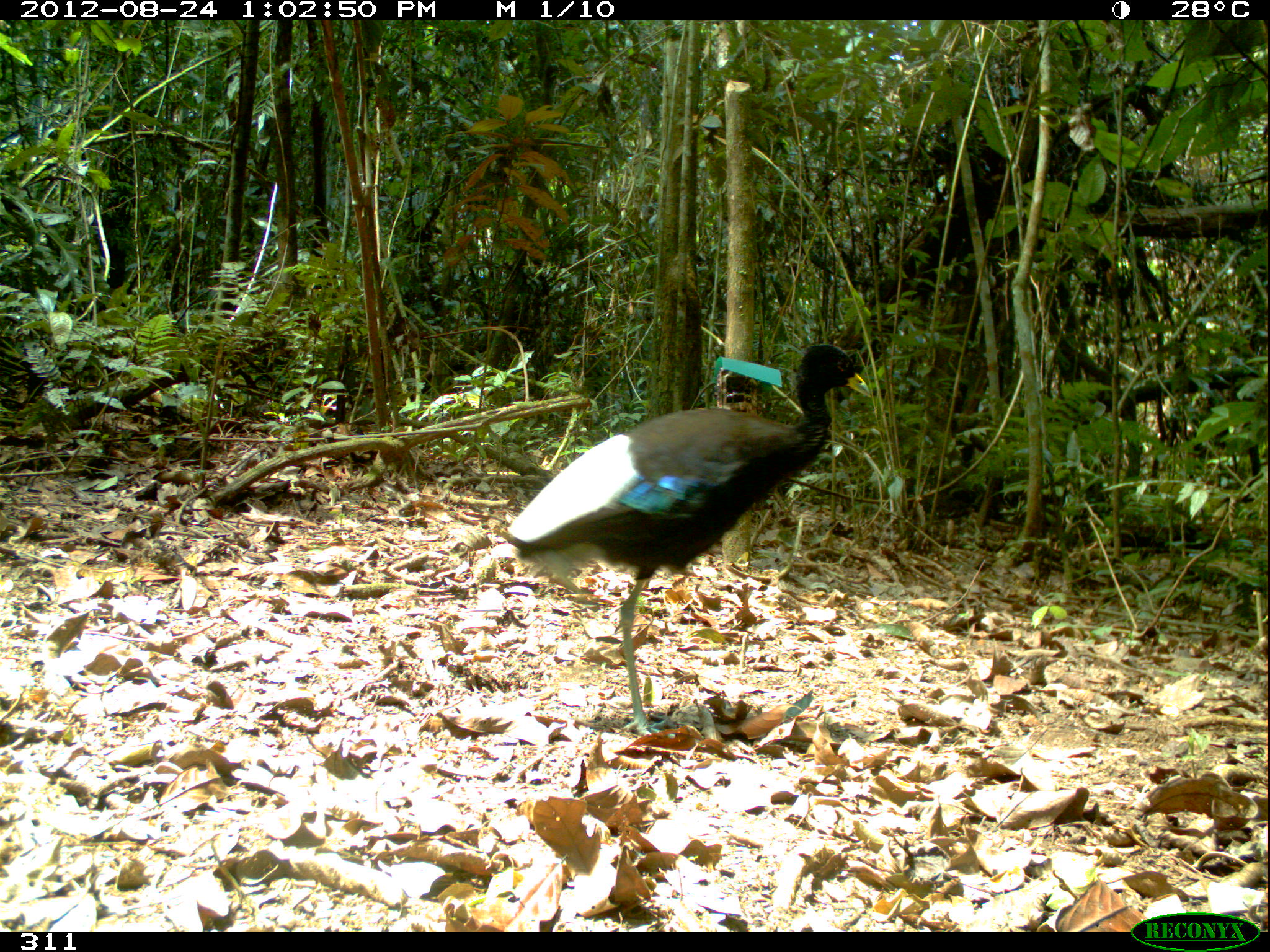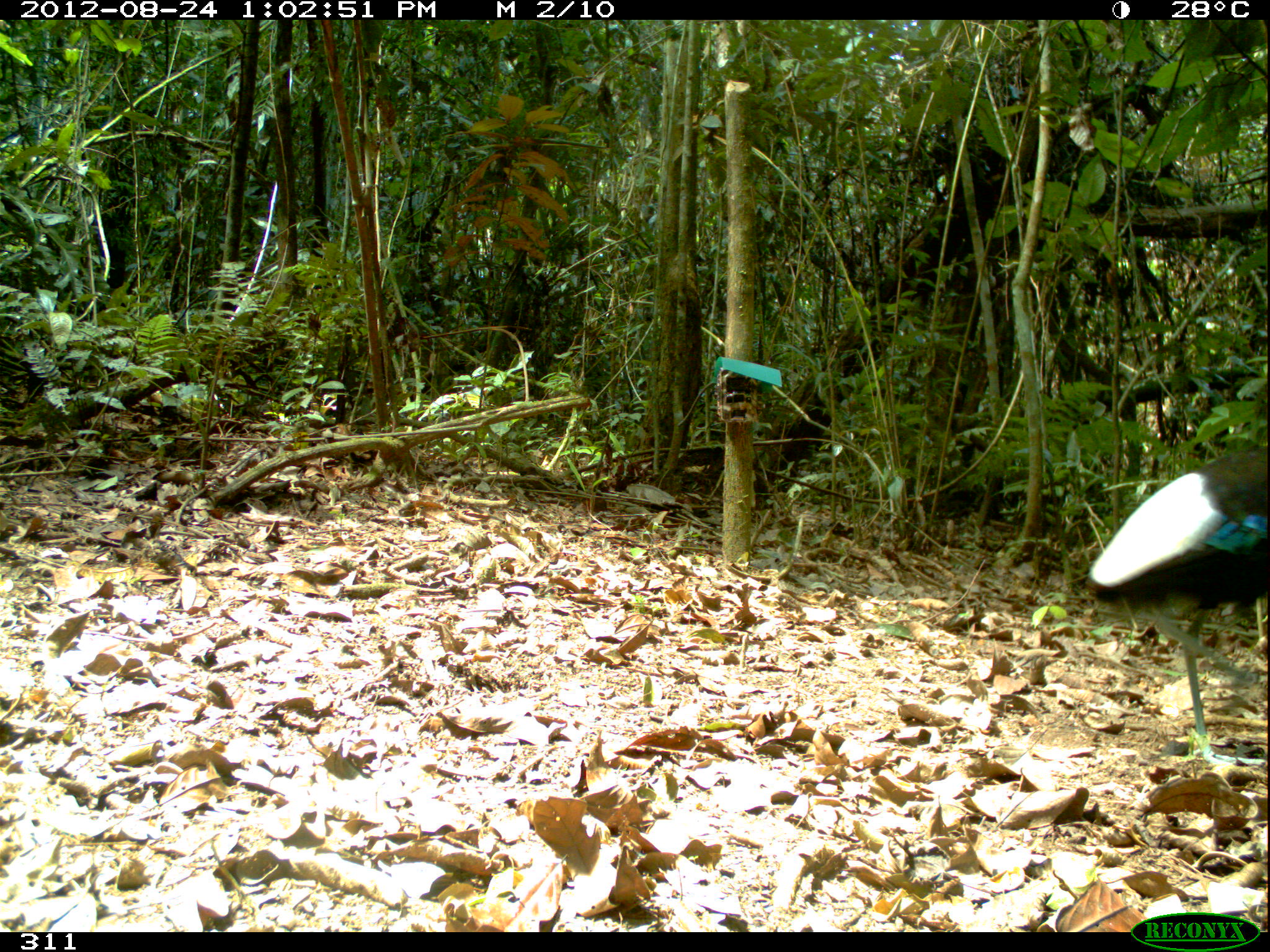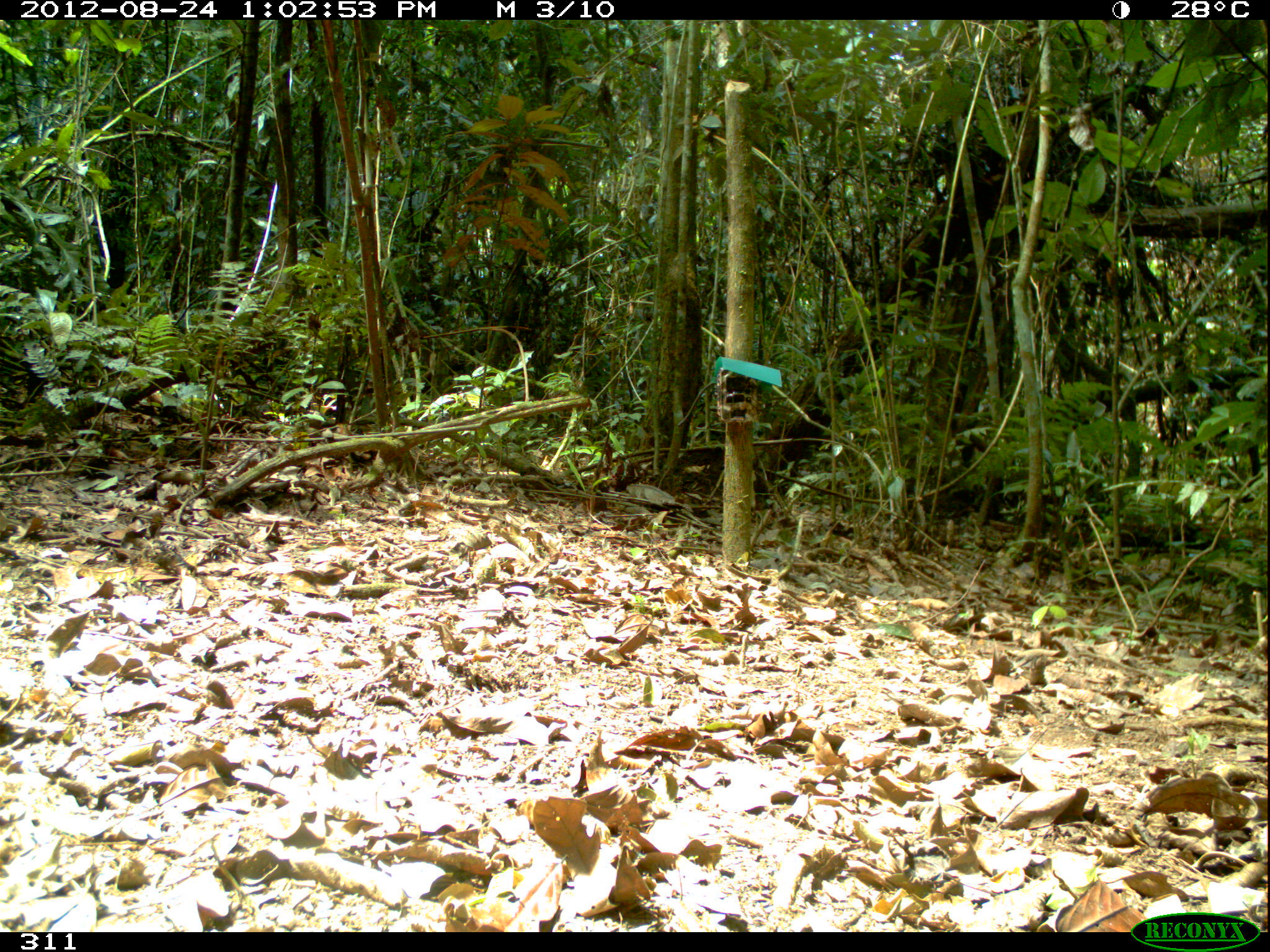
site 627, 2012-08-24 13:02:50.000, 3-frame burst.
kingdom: Animalia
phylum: Chordata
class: Aves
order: Gruiformes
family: Psophiidae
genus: Psophia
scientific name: Psophia leucoptera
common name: pale-winged trumpeter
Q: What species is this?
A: Psophia leucoptera (pale-winged trumpeter).